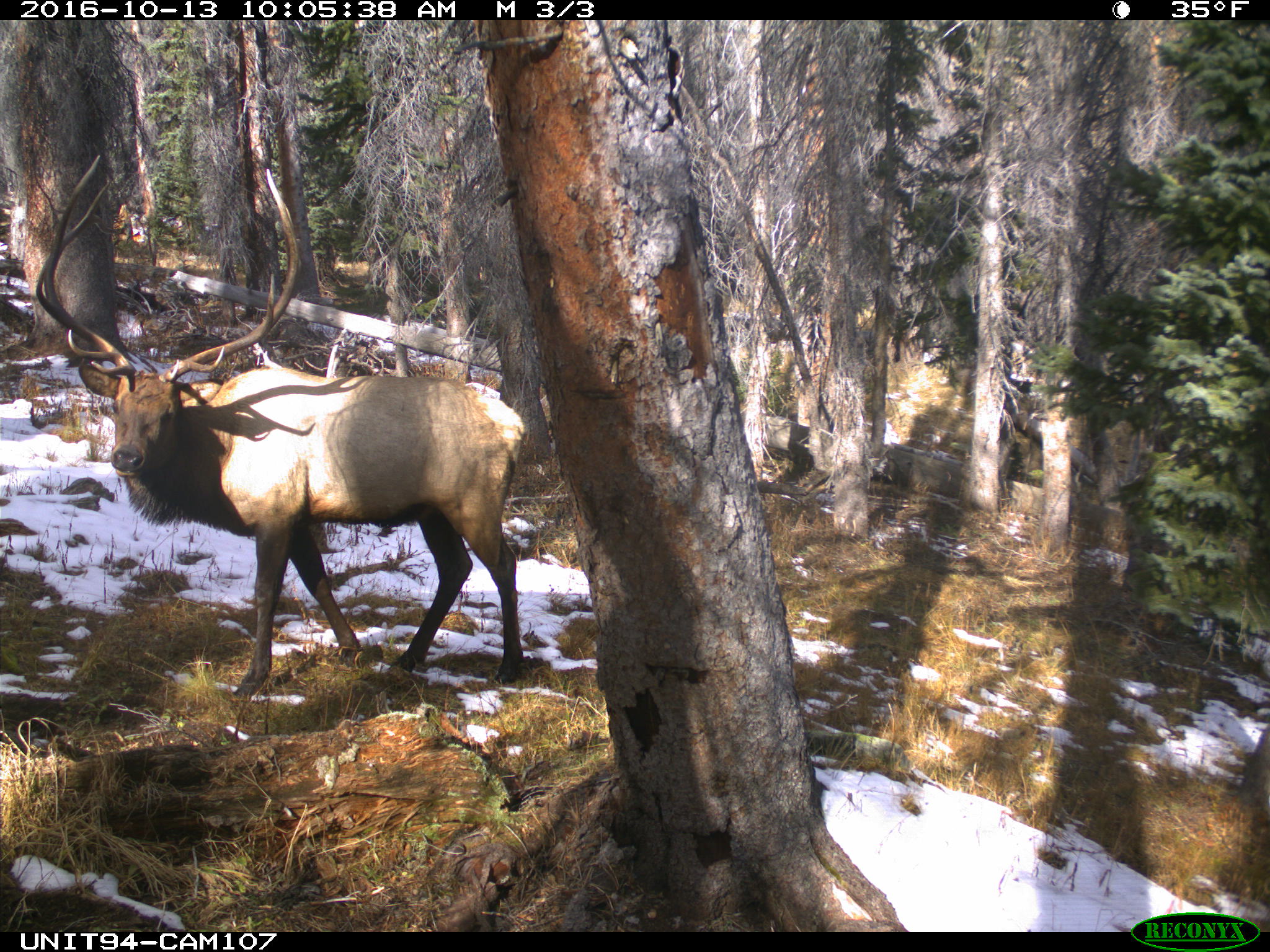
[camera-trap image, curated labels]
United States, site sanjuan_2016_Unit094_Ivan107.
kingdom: Animalia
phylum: Chordata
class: Mammalia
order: Artiodactyla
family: Cervidae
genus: Cervus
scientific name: Cervus elaphus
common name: red deer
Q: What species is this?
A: Cervus elaphus (red deer).